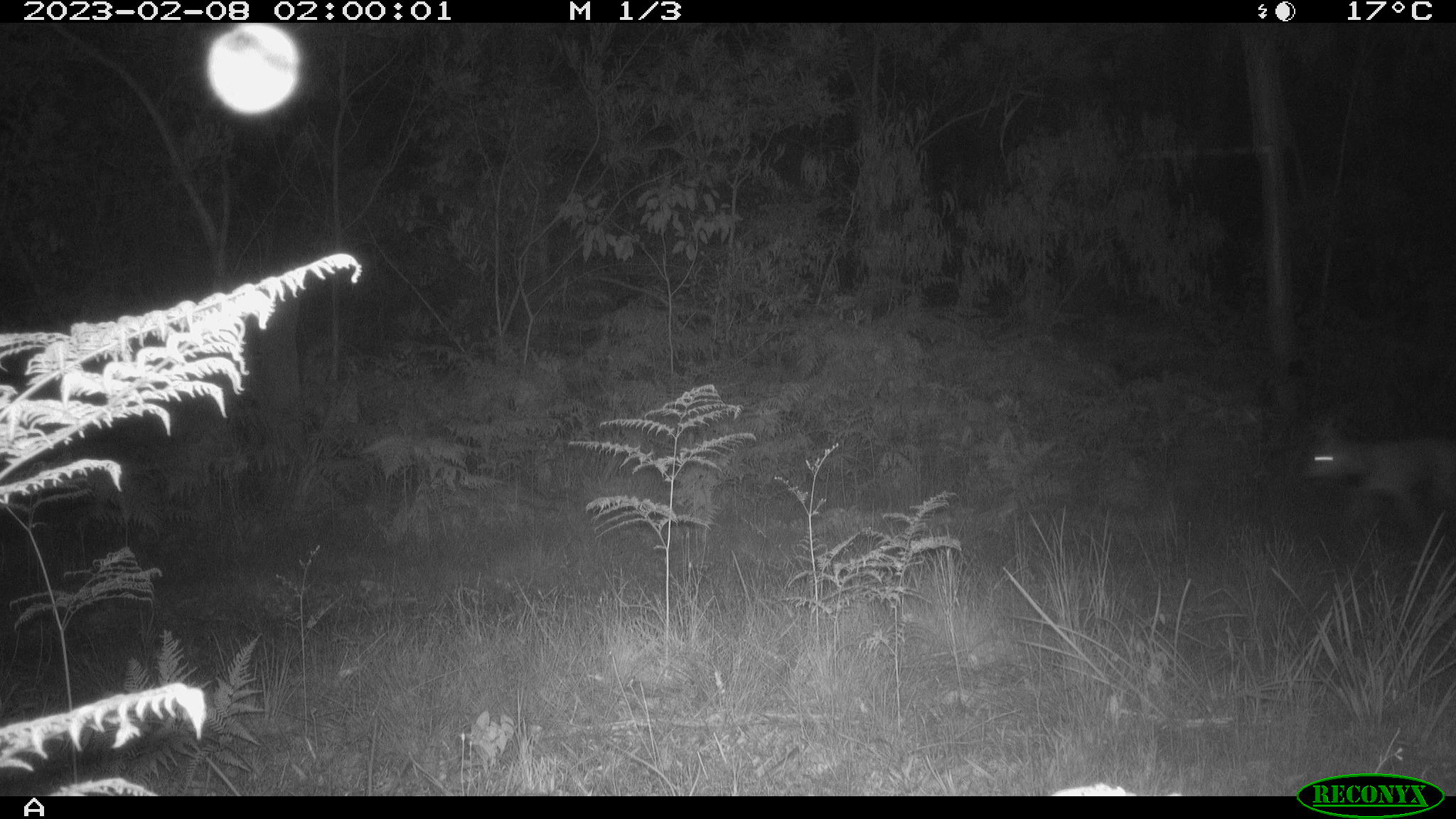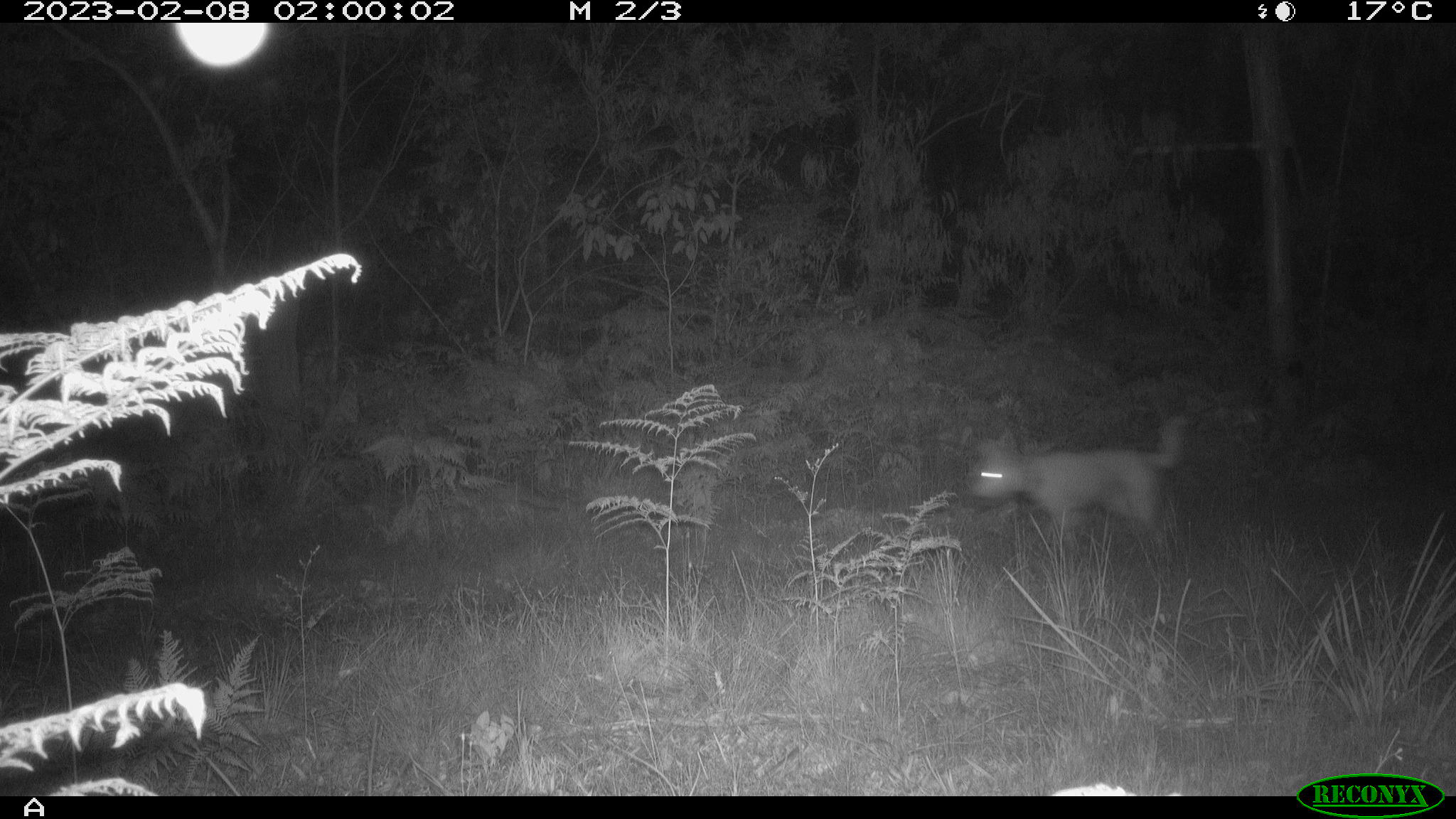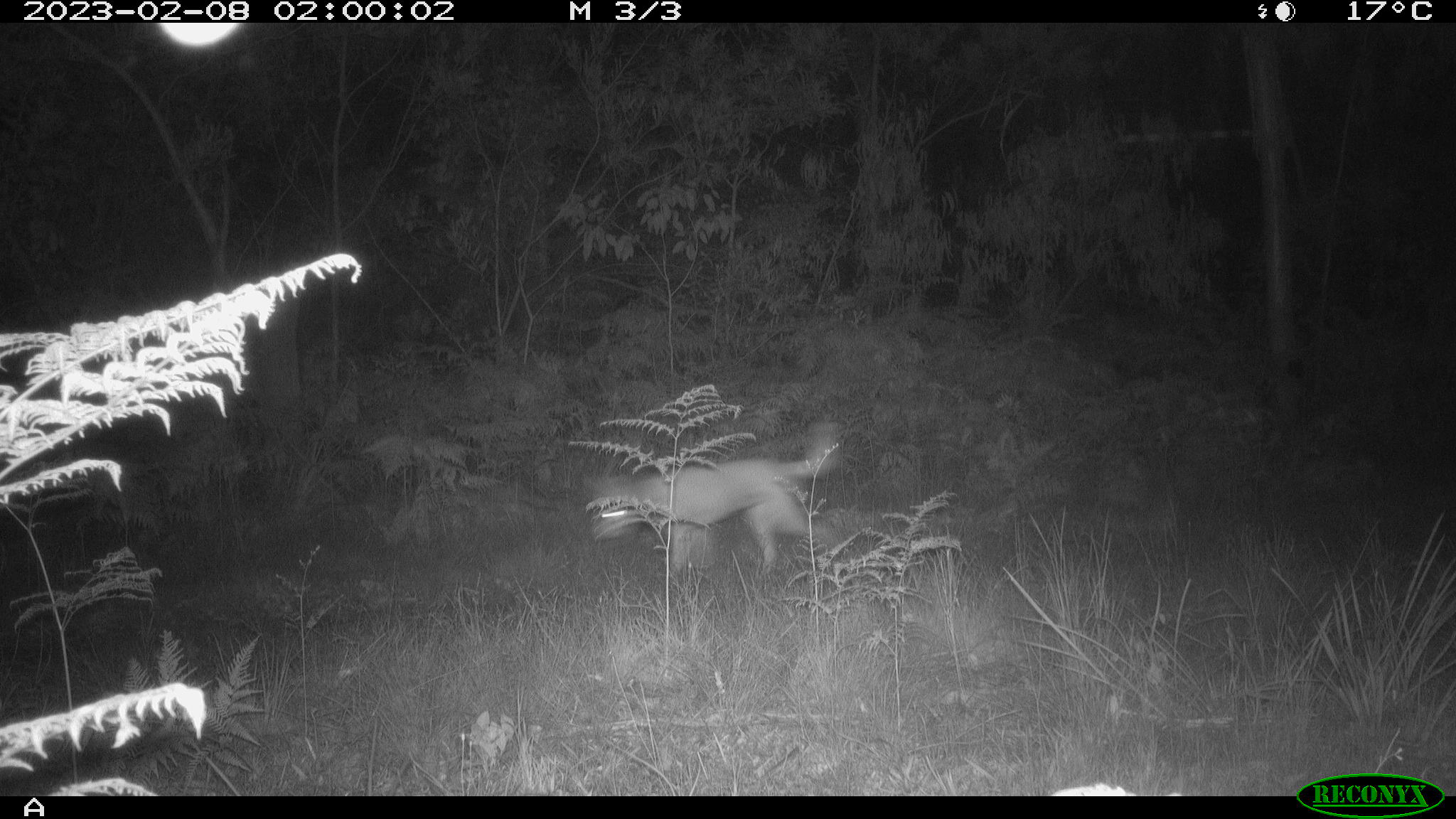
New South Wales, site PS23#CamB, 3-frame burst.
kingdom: Animalia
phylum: Chordata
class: Mammalia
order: Carnivora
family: Canidae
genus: Canis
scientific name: Canis familiaris dingo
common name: dingo